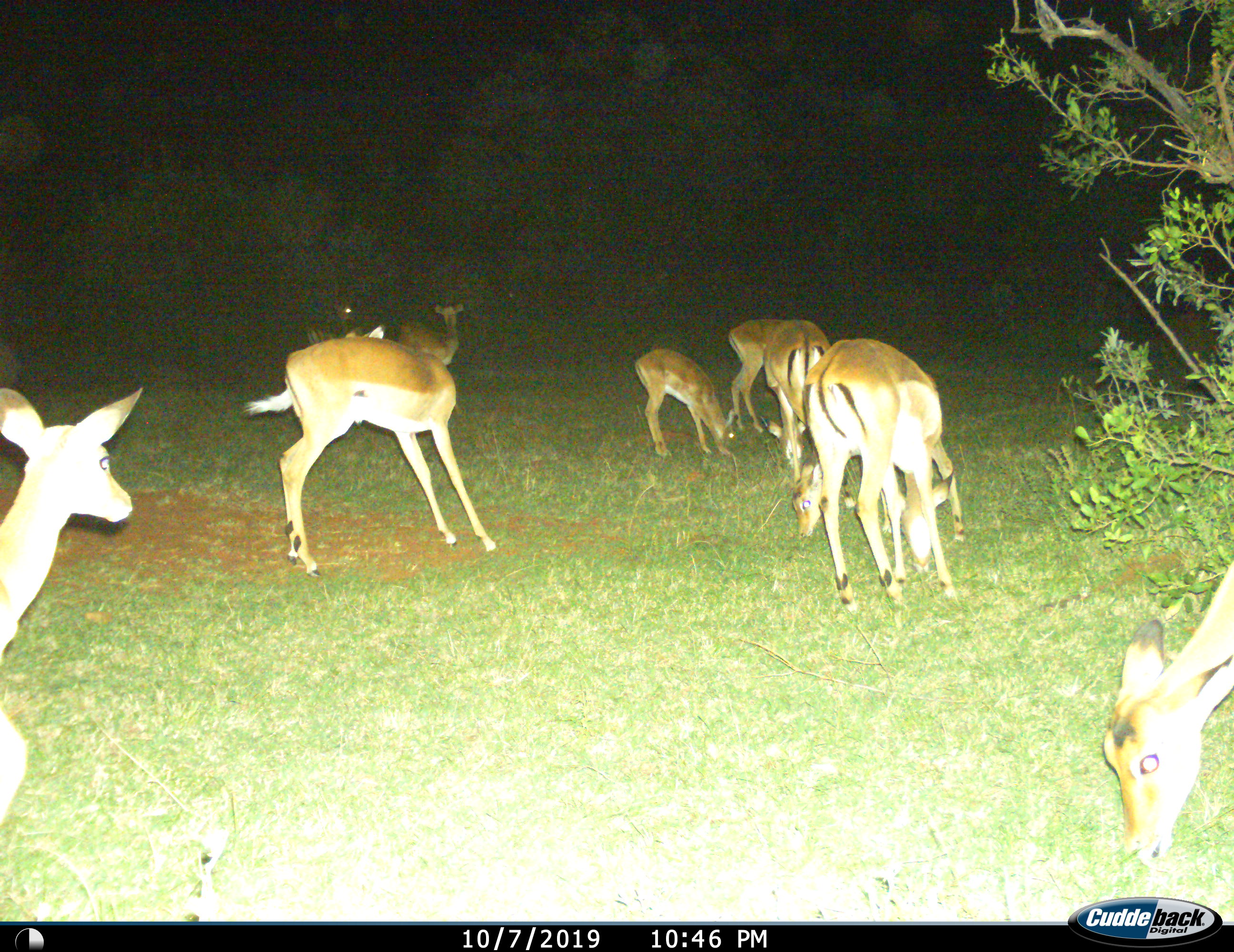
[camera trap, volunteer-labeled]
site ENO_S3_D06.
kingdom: Animalia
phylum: Chordata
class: Mammalia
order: Artiodactyla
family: Bovidae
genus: Aepyceros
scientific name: Aepyceros melampus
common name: impala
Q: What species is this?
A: Impala (Aepyceros melampus).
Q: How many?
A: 8.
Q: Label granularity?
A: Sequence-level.